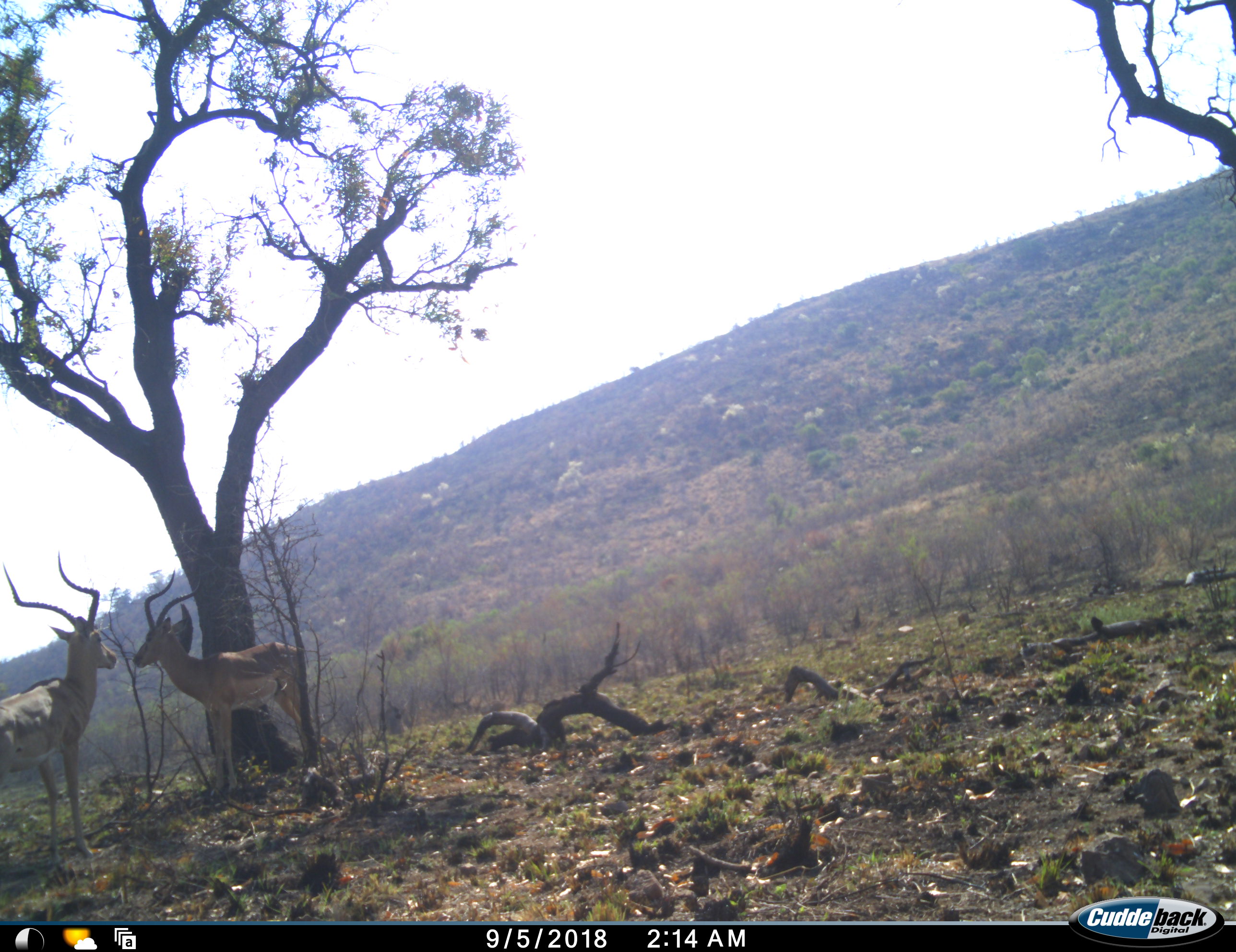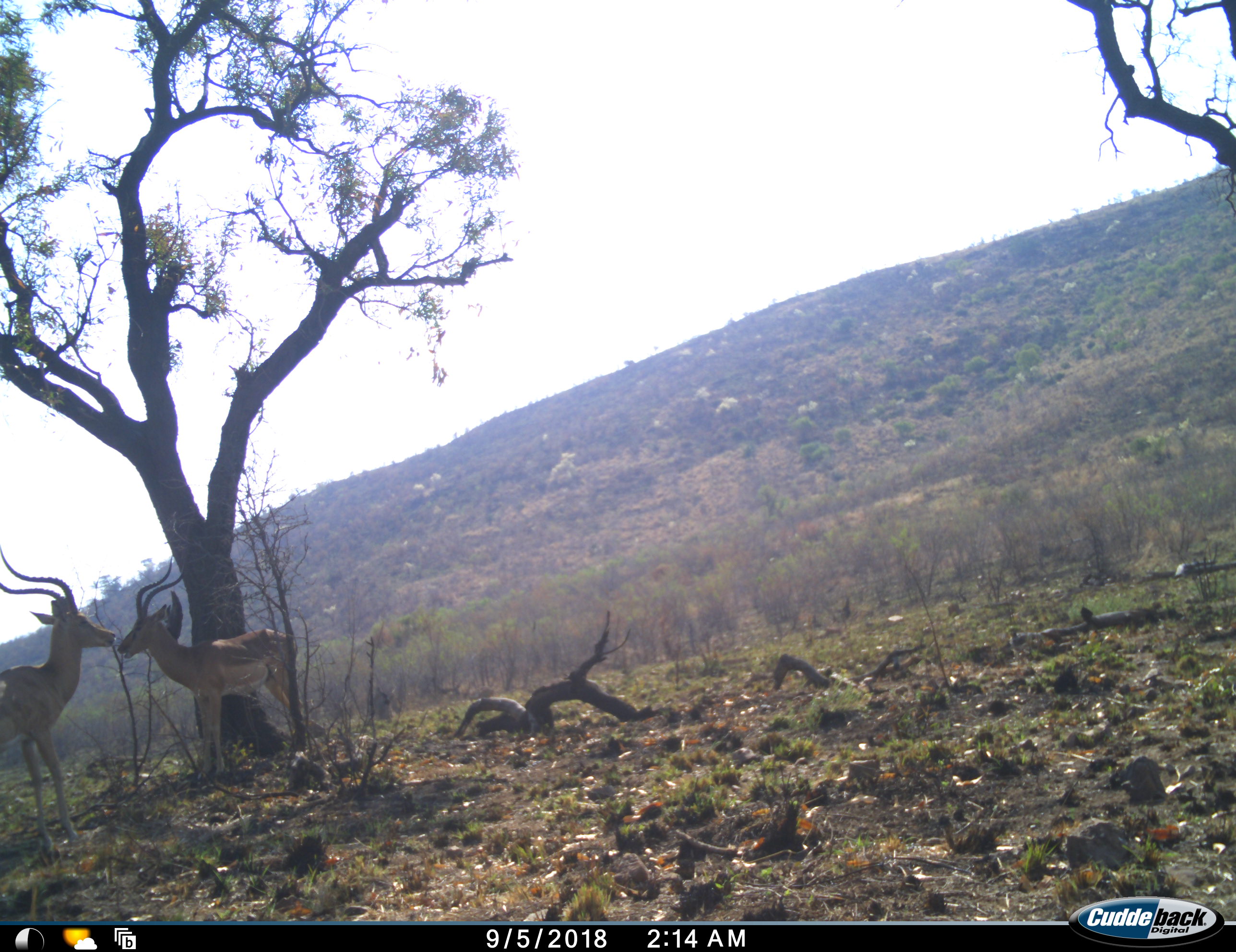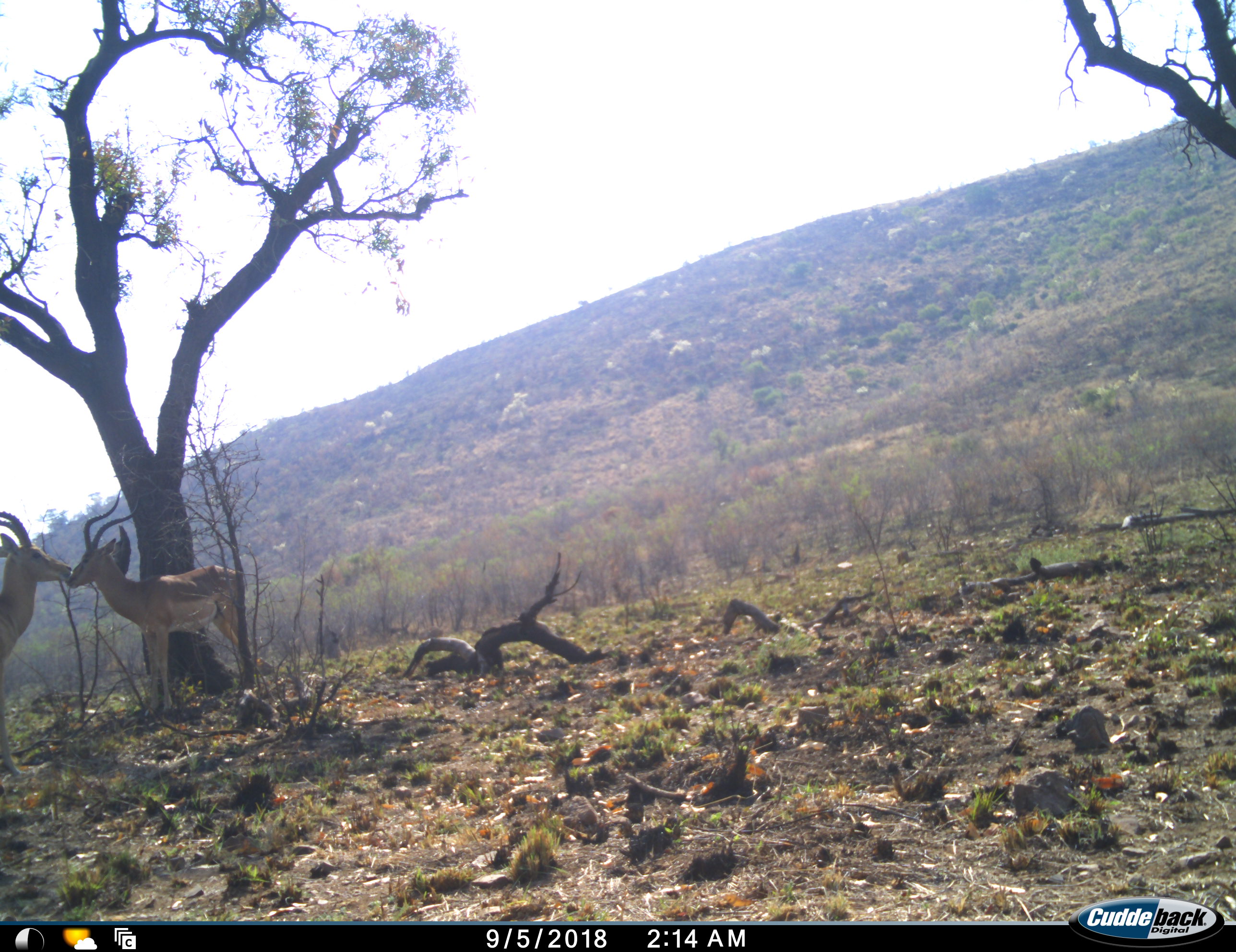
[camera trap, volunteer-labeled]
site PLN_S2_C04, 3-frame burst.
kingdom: Animalia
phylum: Chordata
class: Mammalia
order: Artiodactyla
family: Bovidae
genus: Aepyceros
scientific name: Aepyceros melampus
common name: impala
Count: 2.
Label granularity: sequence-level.